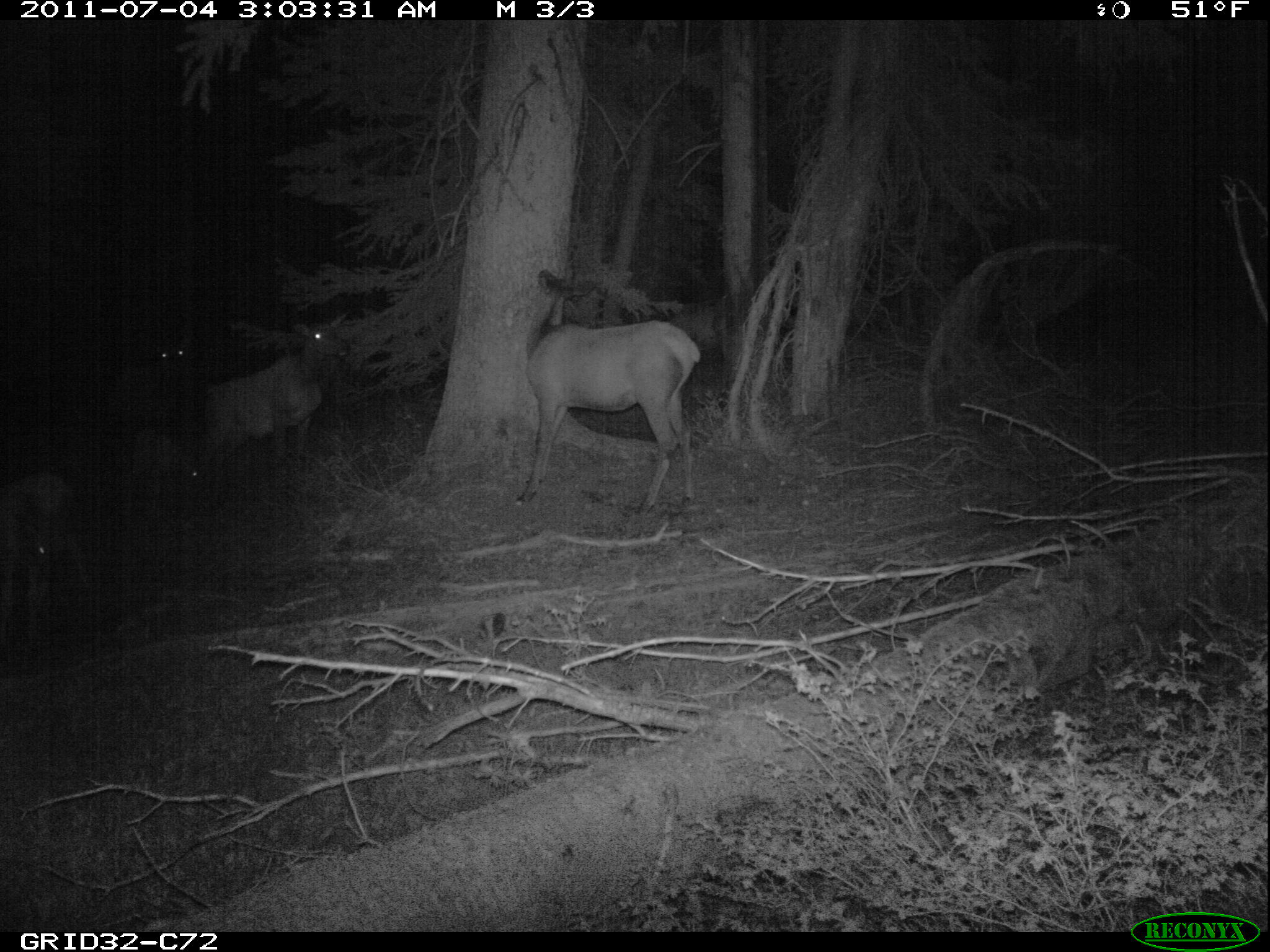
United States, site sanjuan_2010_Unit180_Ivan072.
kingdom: Animalia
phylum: Chordata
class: Mammalia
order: Artiodactyla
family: Cervidae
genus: Cervus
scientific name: Cervus elaphus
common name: red deer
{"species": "Cervus elaphus (red deer)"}